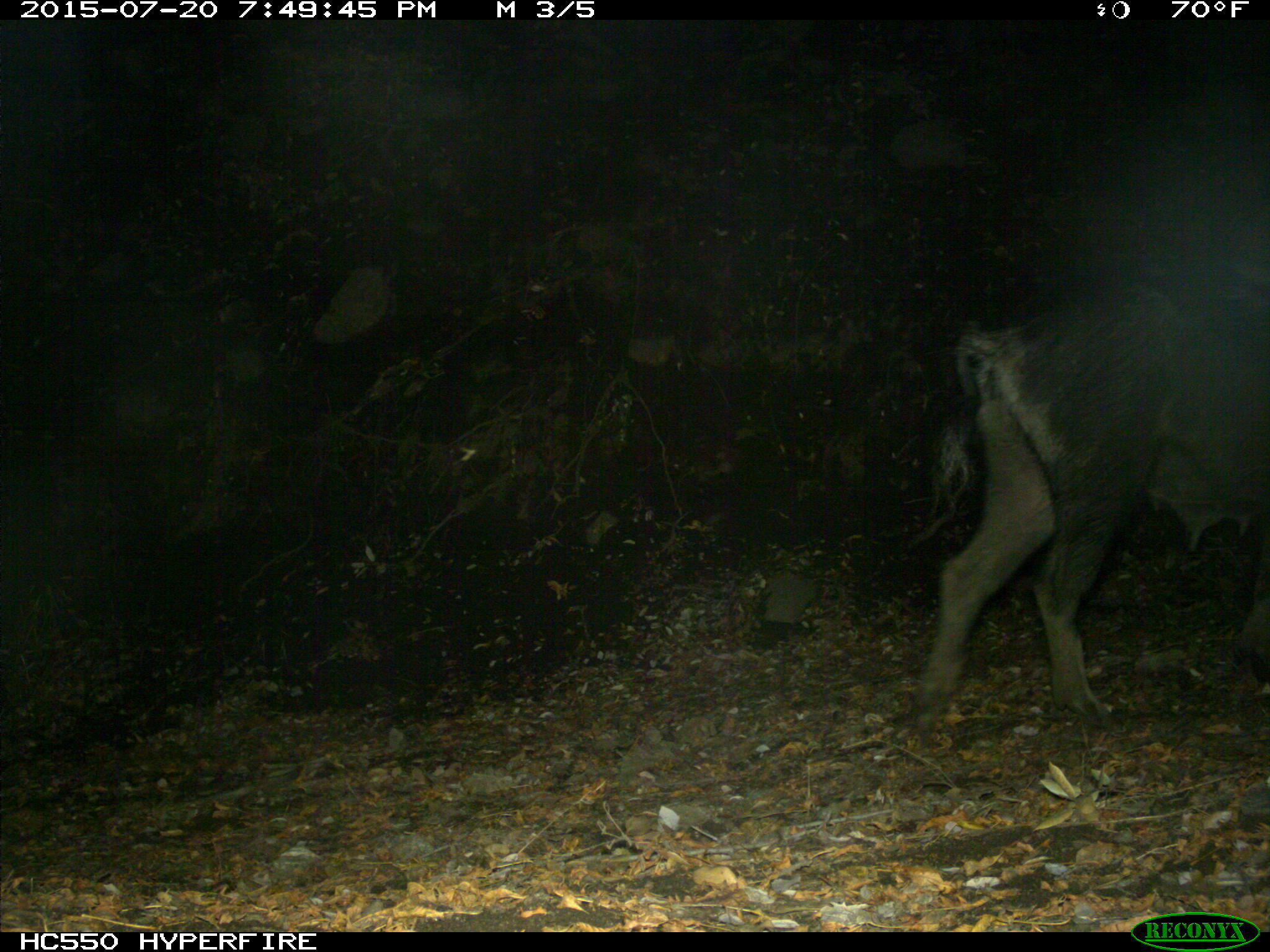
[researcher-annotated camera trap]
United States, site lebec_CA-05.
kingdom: Animalia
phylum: Chordata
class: Mammalia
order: Artiodactyla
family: Suidae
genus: Sus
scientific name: Sus scrofa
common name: wild boar